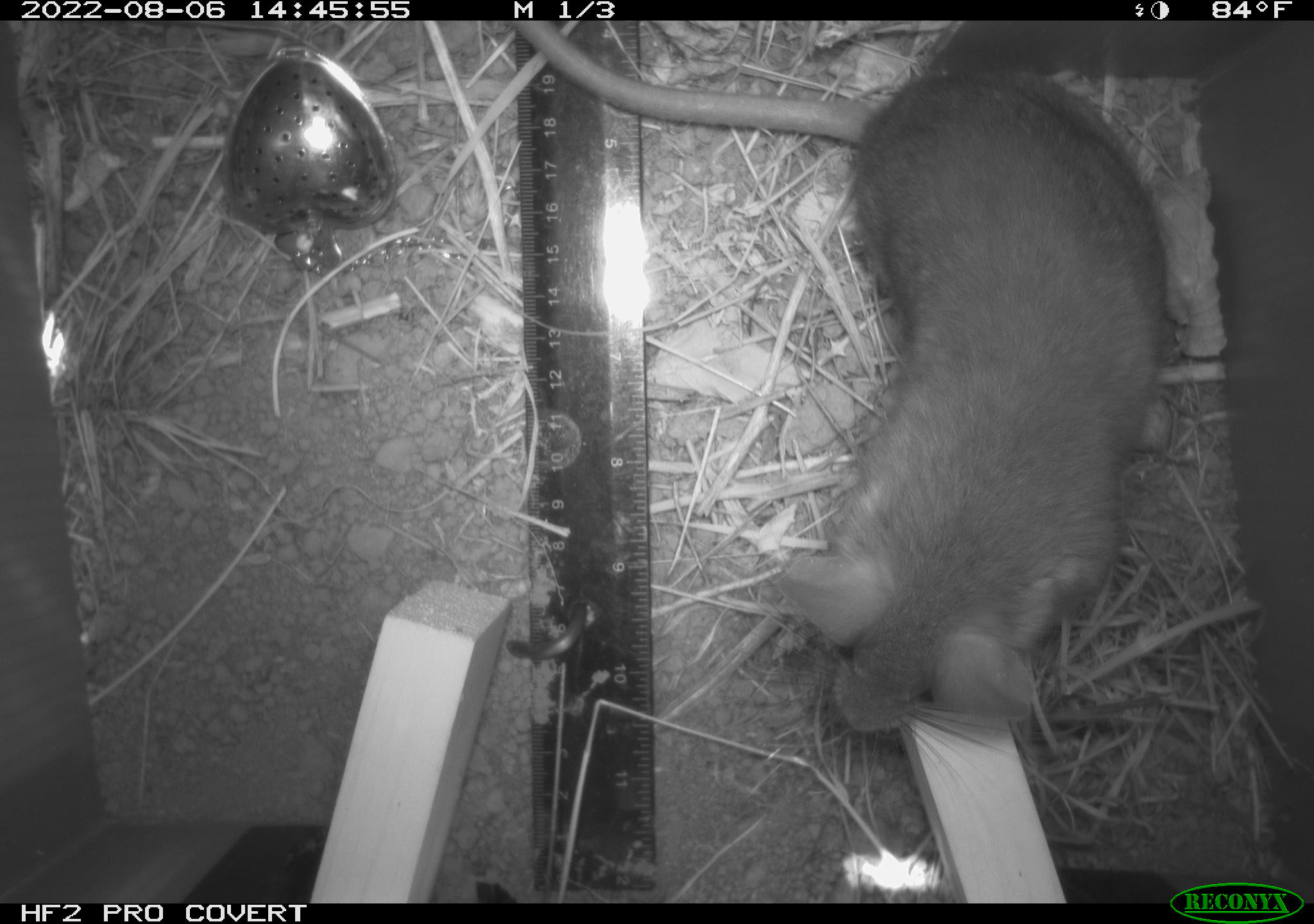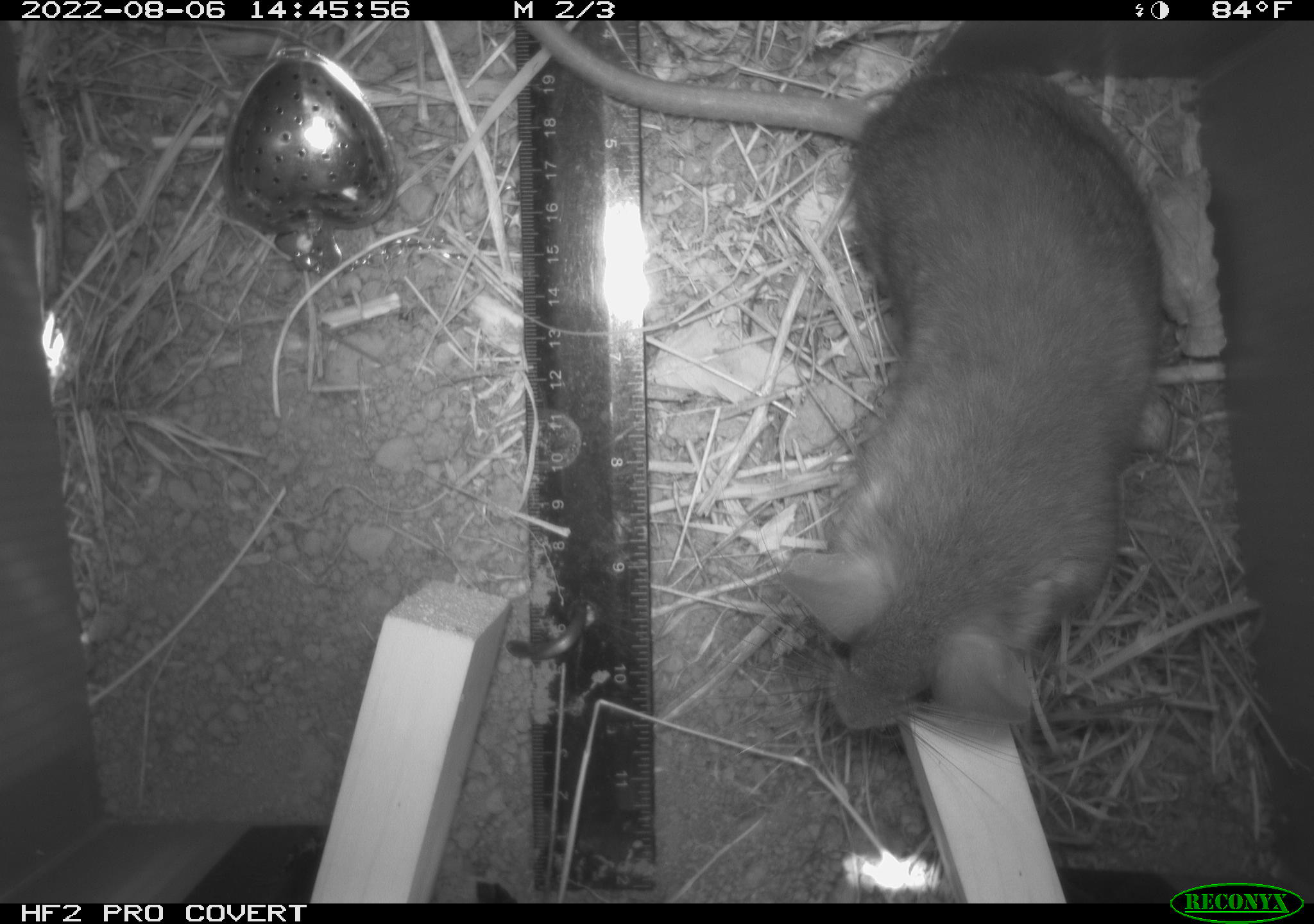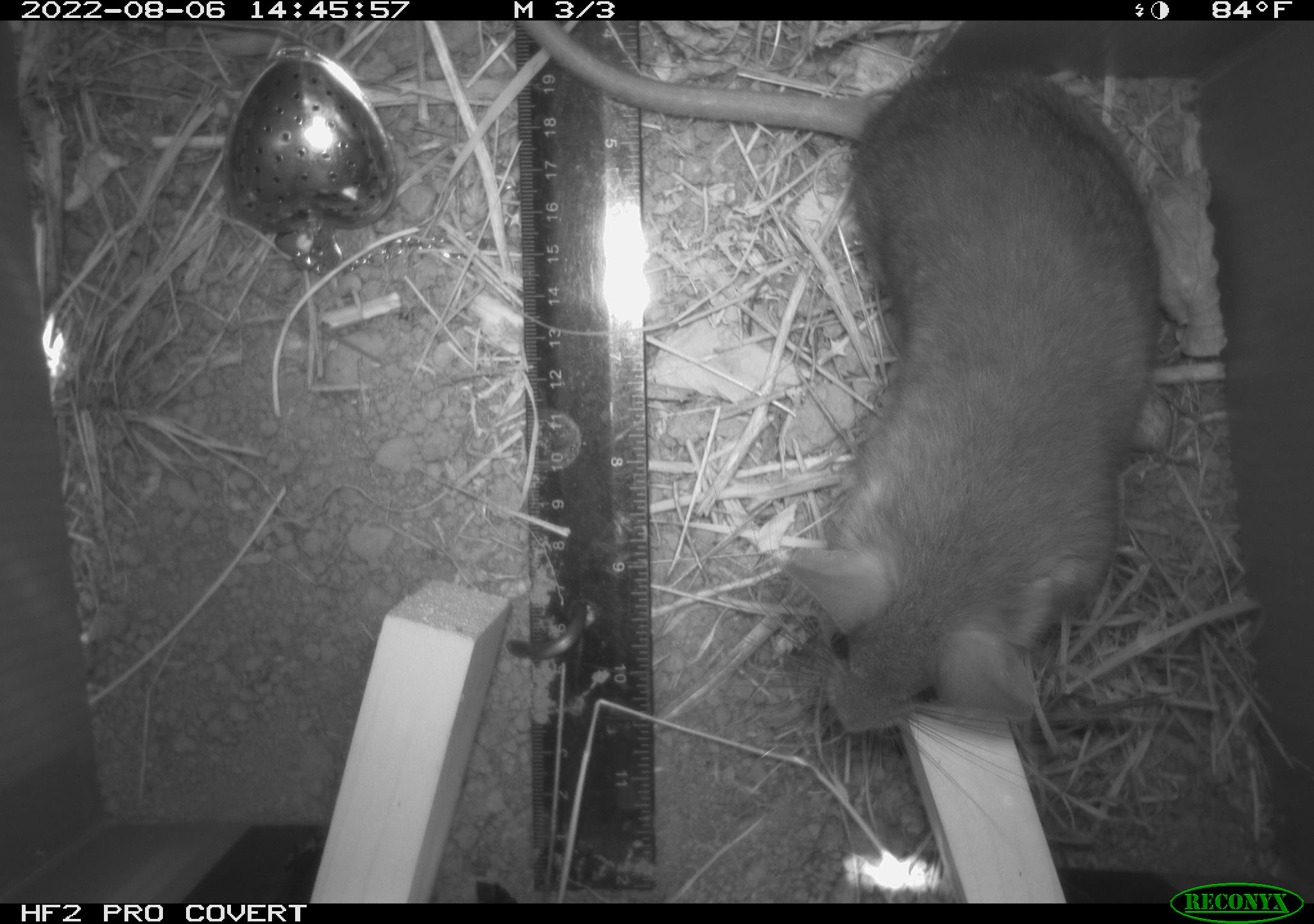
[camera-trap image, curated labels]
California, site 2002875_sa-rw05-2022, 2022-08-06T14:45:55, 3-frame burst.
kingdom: Animalia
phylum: Chordata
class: Mammalia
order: Rodentia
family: Cricetidae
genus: Neotoma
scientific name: Neotoma fuscipes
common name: dusky-footed woodrat